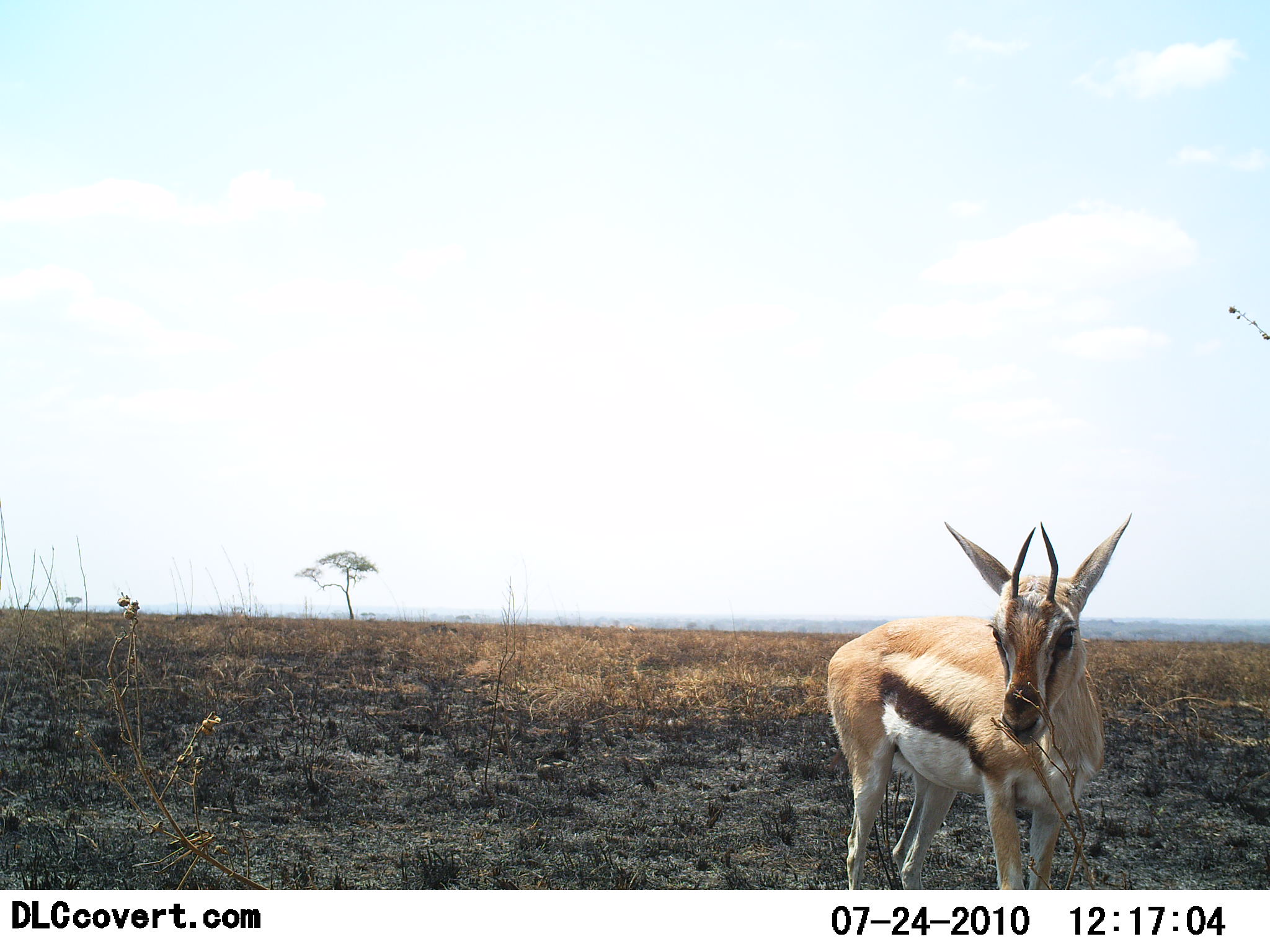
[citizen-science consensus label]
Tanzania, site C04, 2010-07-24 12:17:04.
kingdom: Animalia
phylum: Chordata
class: Mammalia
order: Artiodactyla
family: Bovidae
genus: Eudorcas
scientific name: Eudorcas thomsonii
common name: thomson's gazelle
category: gazellethomsons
Gazellethomsons (thomson's gazelle) (Eudorcas thomsonii), count 1. Behavior (volunteer vote fractions): standing 85%, resting 0%, moving 10%, interacting 0%. Young present (vote fraction): 0%. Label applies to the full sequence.